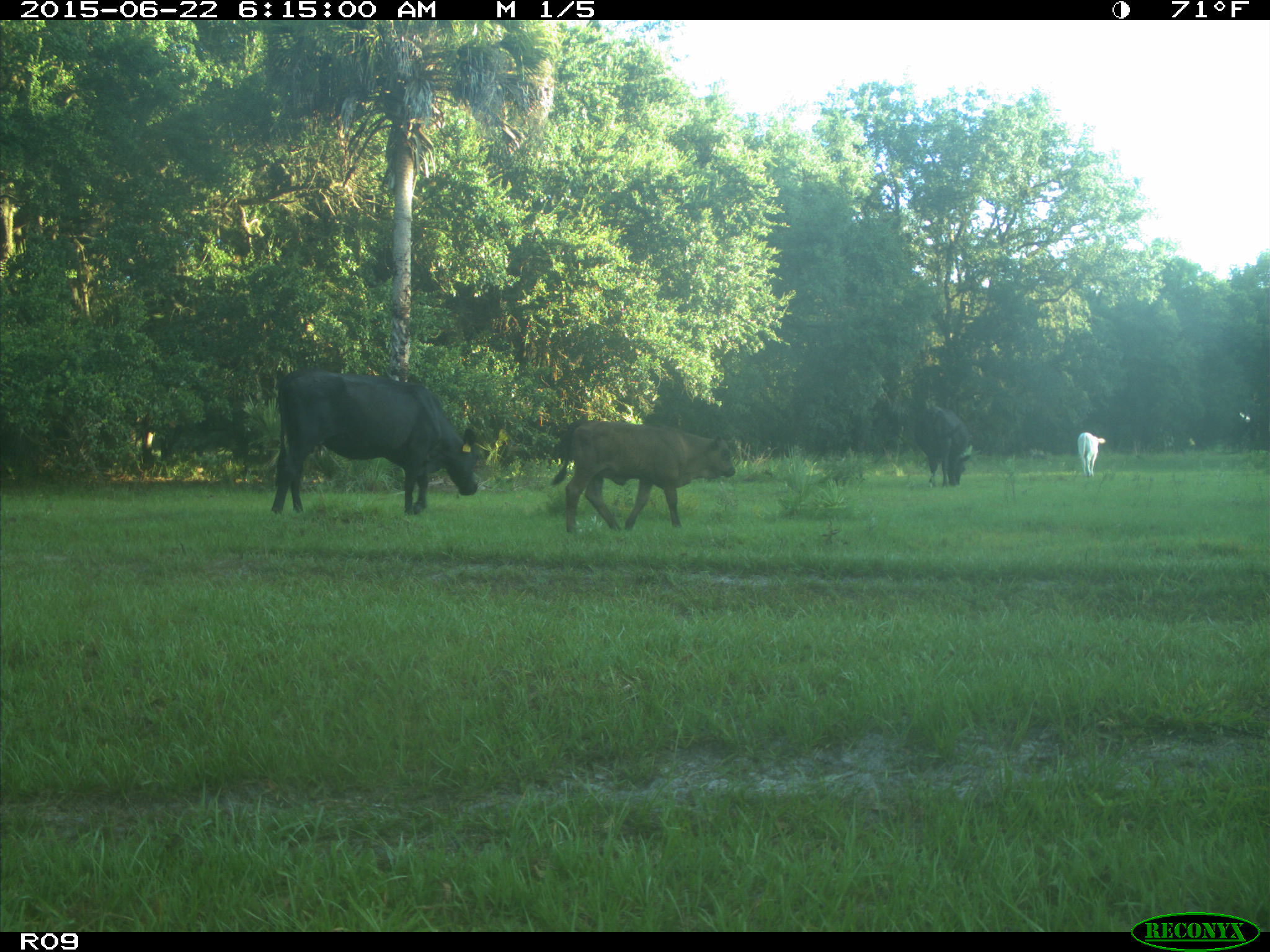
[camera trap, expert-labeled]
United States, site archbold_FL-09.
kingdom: Animalia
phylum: Chordata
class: Mammalia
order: Artiodactyla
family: Bovidae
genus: Bos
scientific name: Bos taurus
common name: domestic cow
Bos taurus (domestic cow).